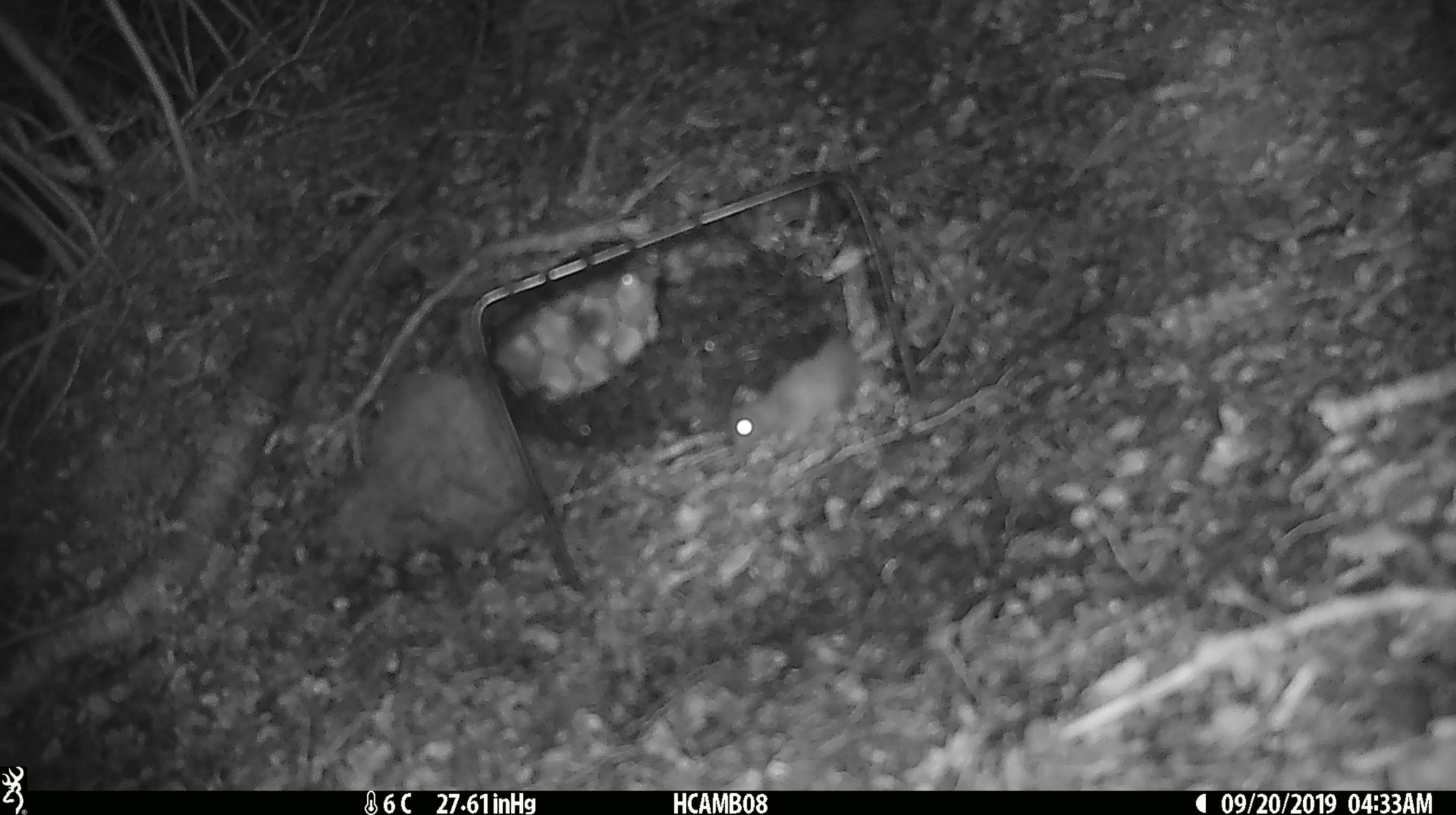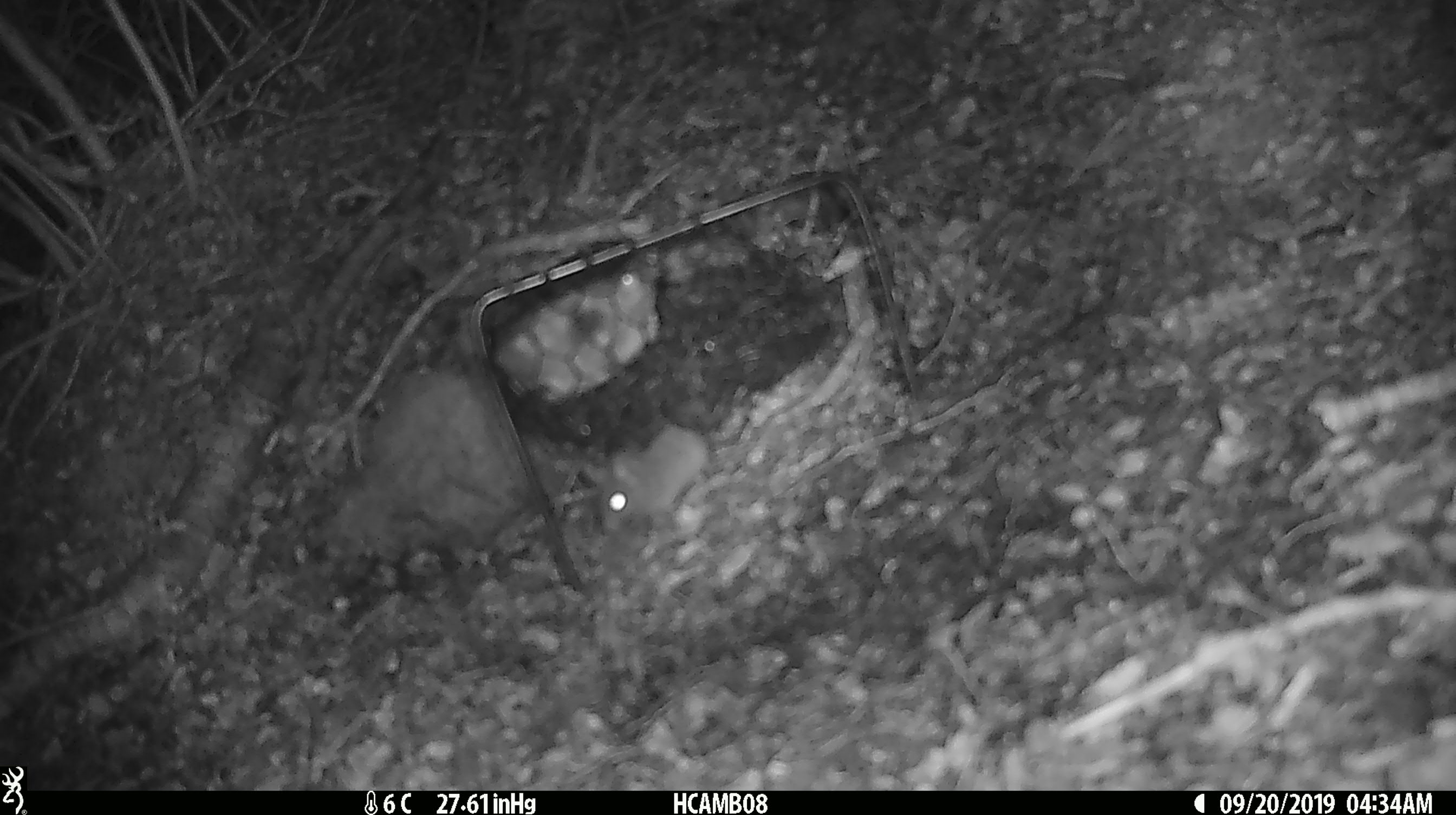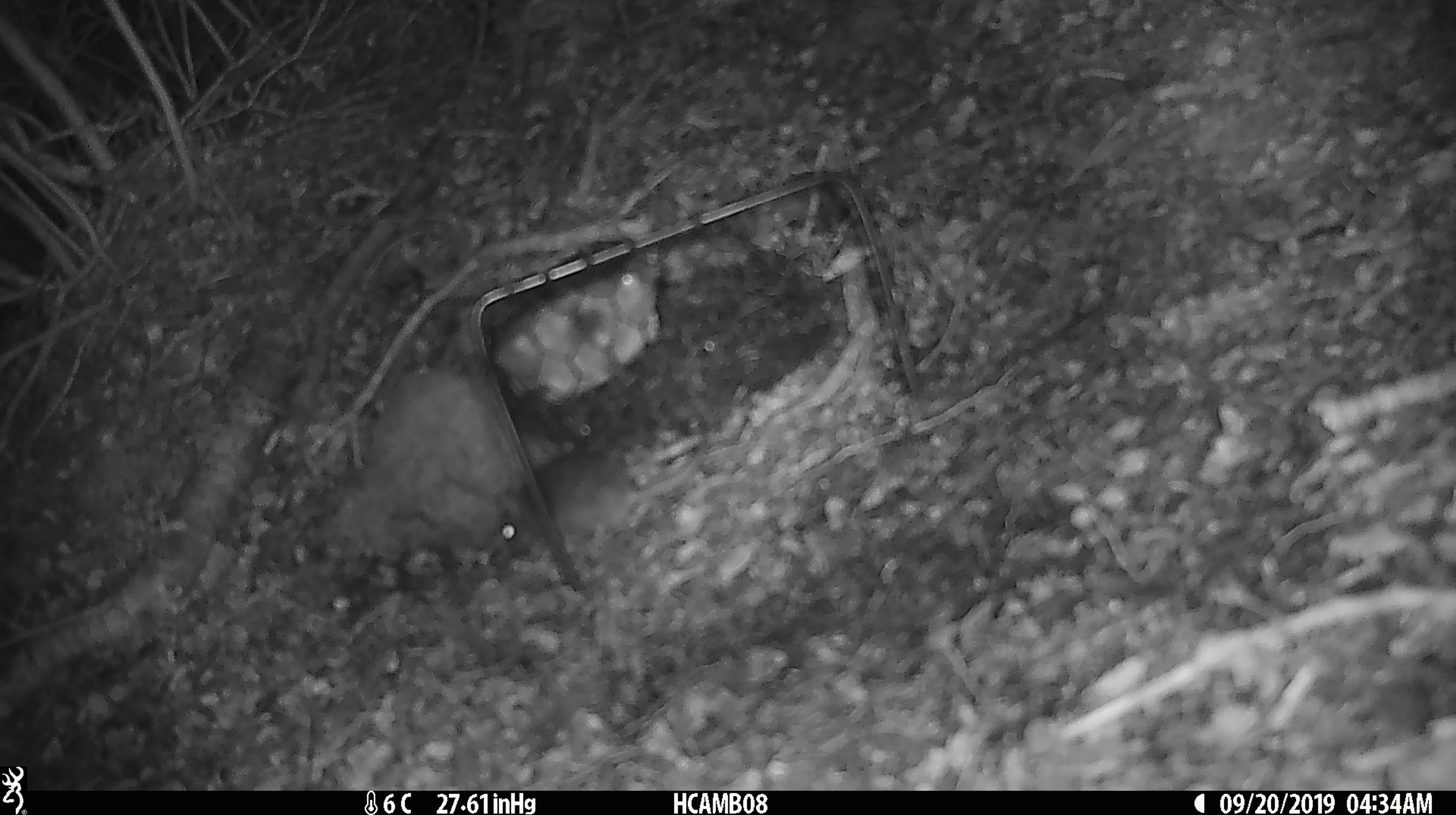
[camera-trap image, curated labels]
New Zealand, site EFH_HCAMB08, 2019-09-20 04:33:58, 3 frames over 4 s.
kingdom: Animalia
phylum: Chordata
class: Mammalia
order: Rodentia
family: Muridae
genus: Mus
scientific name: Mus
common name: mouse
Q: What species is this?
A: Mouse (Mus).